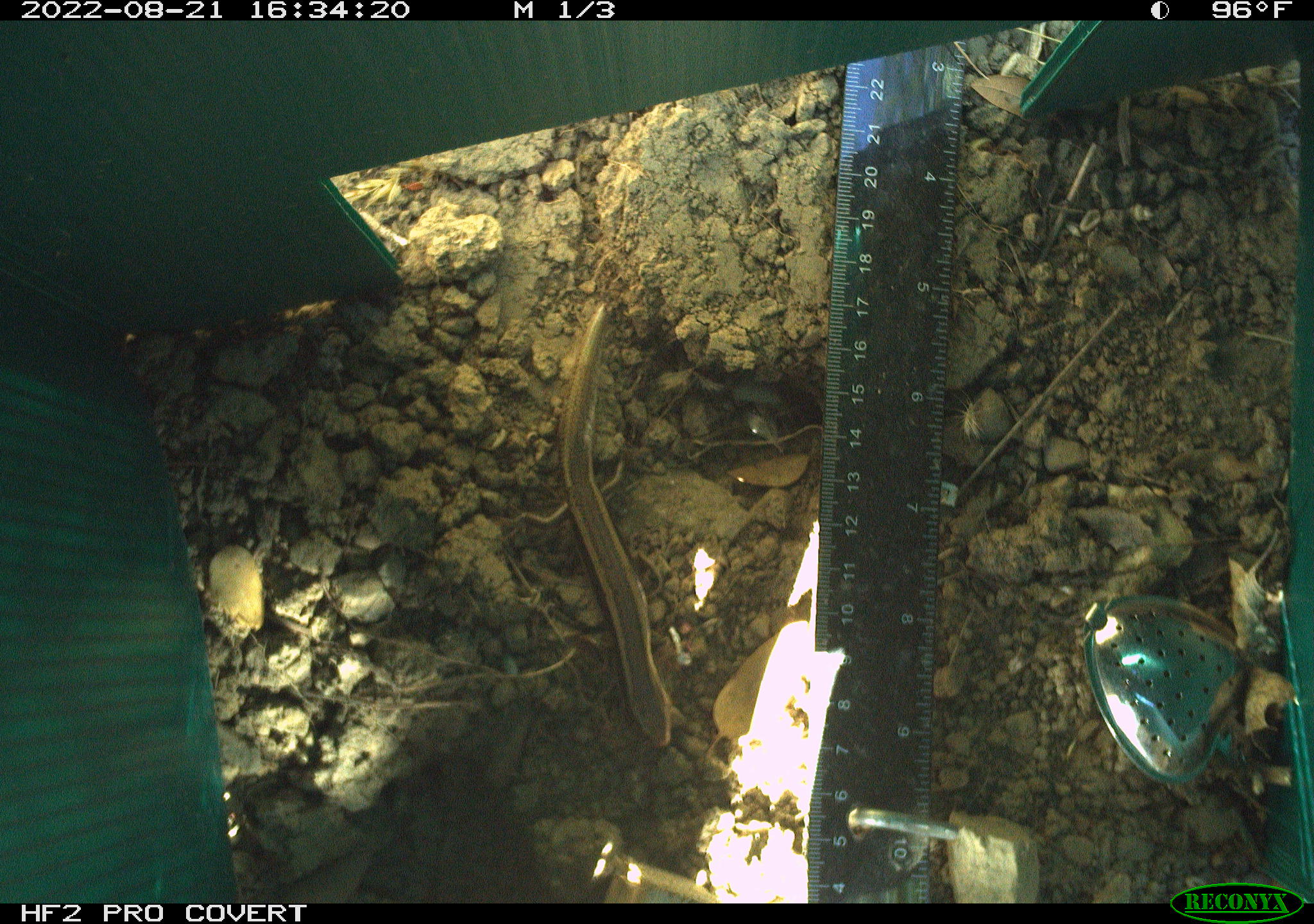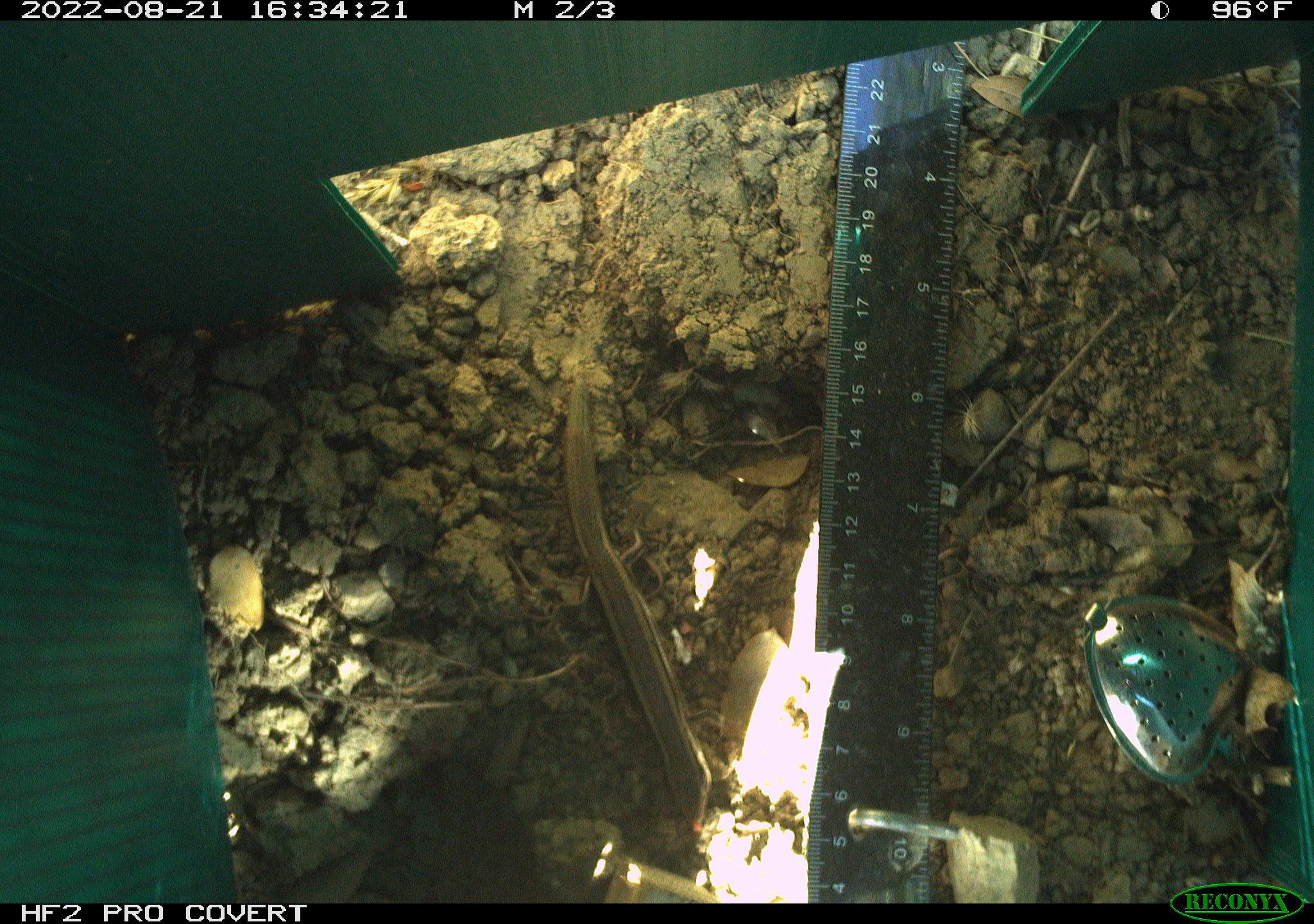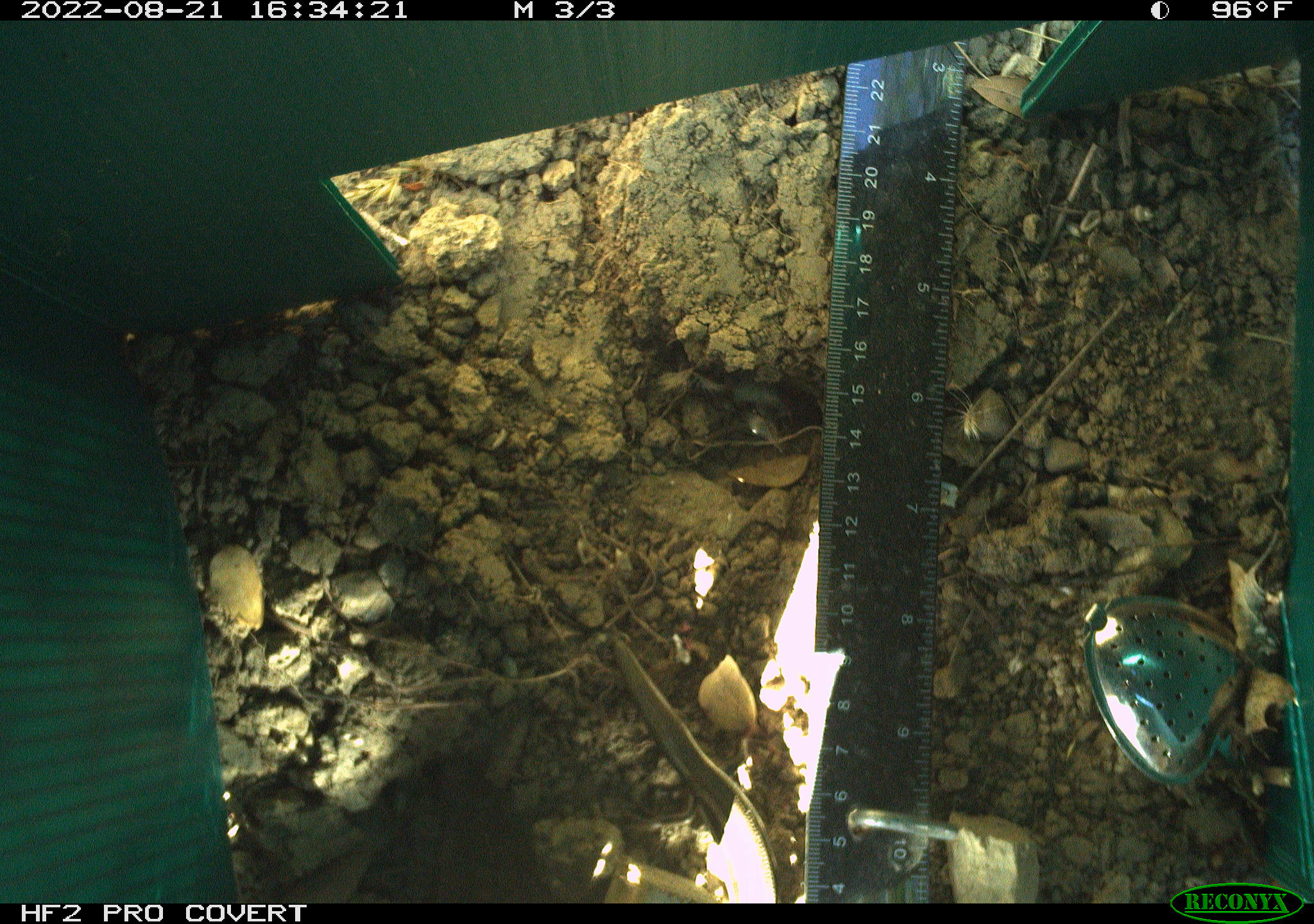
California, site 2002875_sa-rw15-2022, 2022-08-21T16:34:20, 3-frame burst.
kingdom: Animalia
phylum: Chordata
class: Reptilia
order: Squamata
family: Scincidae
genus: Plestiodon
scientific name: Plestiodon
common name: blue-tailed skinks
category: plestiodon species